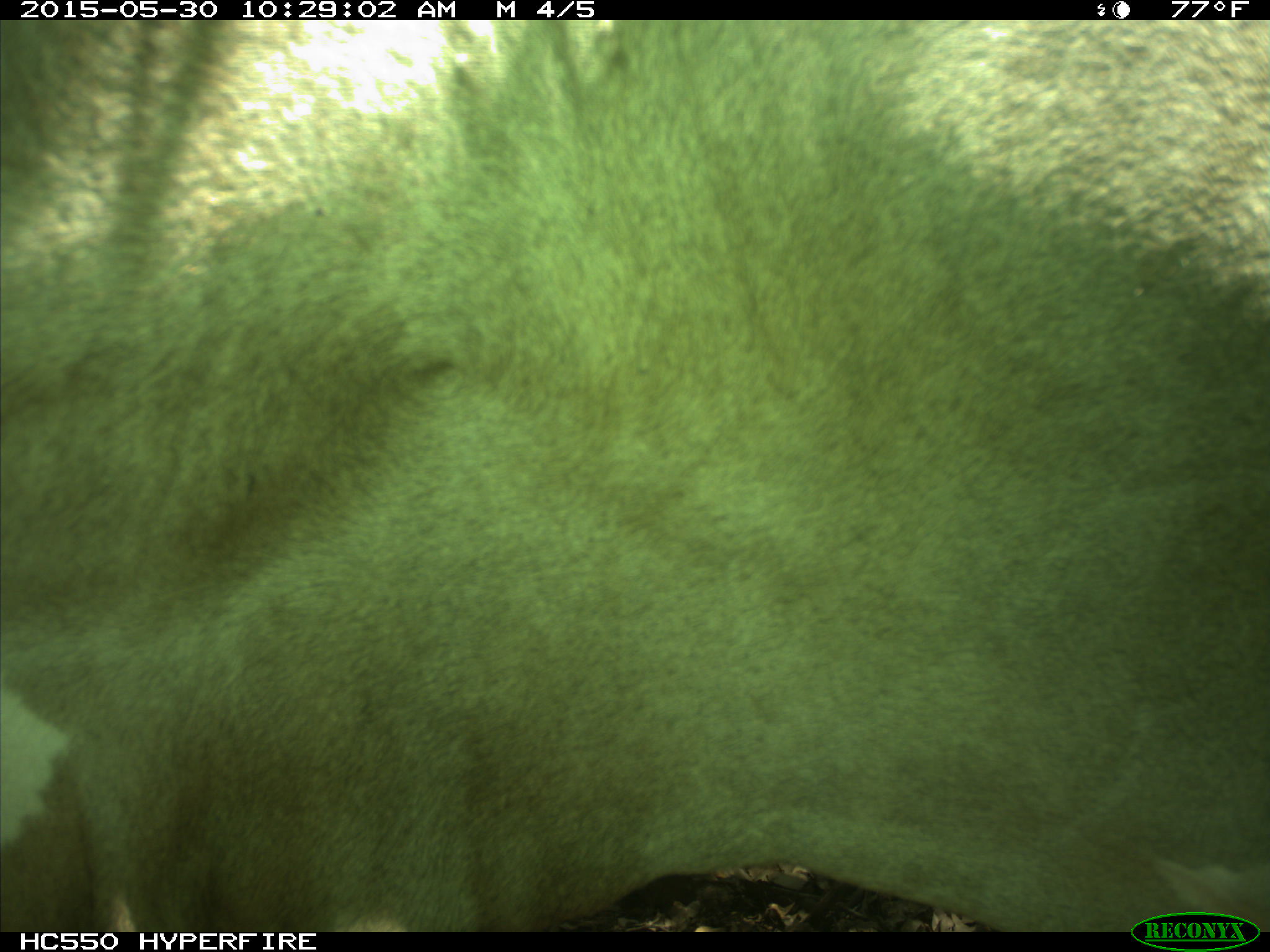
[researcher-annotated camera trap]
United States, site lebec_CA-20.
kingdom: Animalia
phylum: Chordata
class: Mammalia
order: Artiodactyla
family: Bovidae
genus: Bos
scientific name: Bos taurus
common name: domestic cow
Bos taurus (domestic cow).